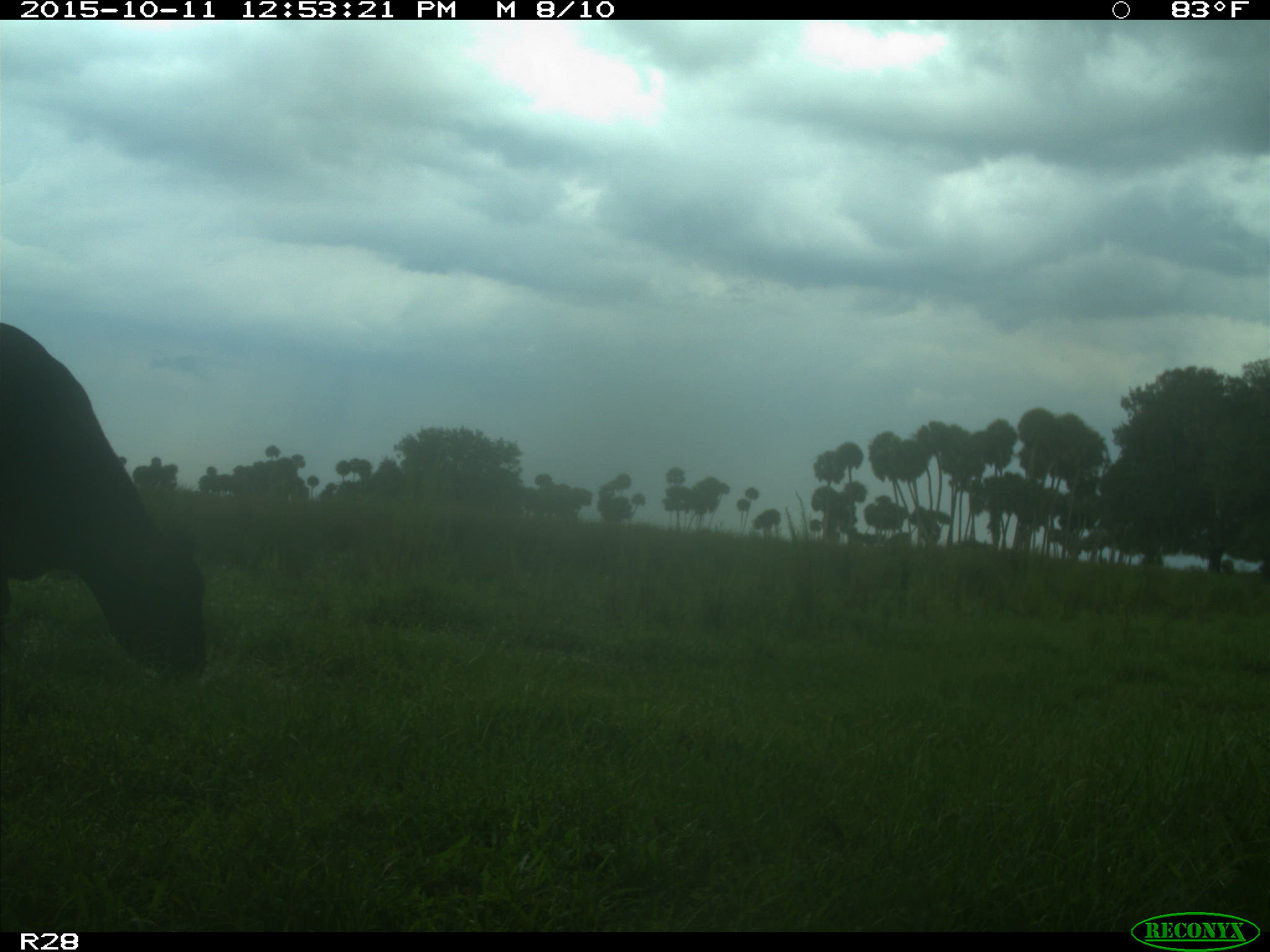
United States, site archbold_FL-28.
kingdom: Animalia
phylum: Chordata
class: Mammalia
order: Artiodactyla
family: Bovidae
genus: Bos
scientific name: Bos taurus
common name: domestic cow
Bos taurus (domestic cow).